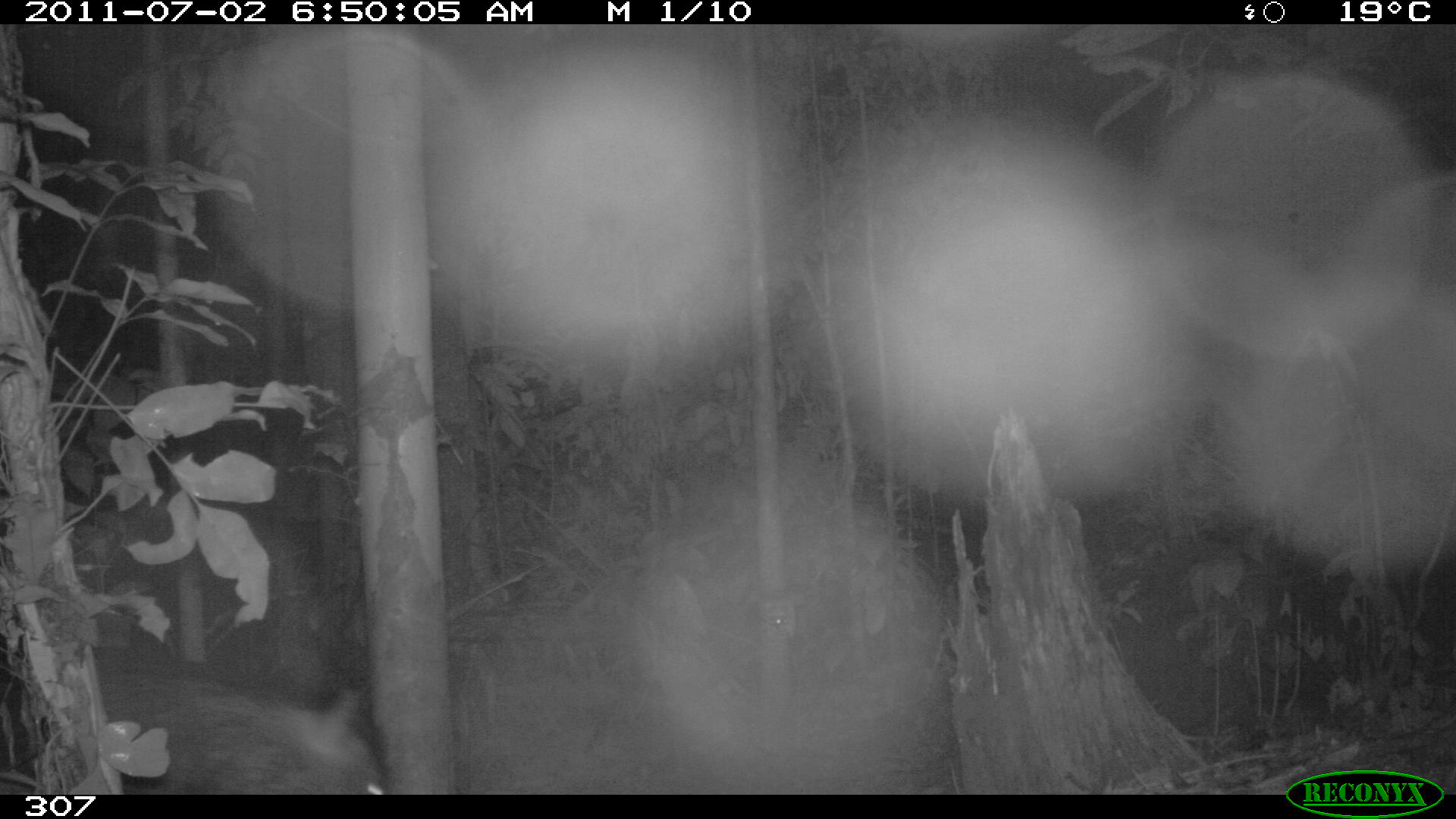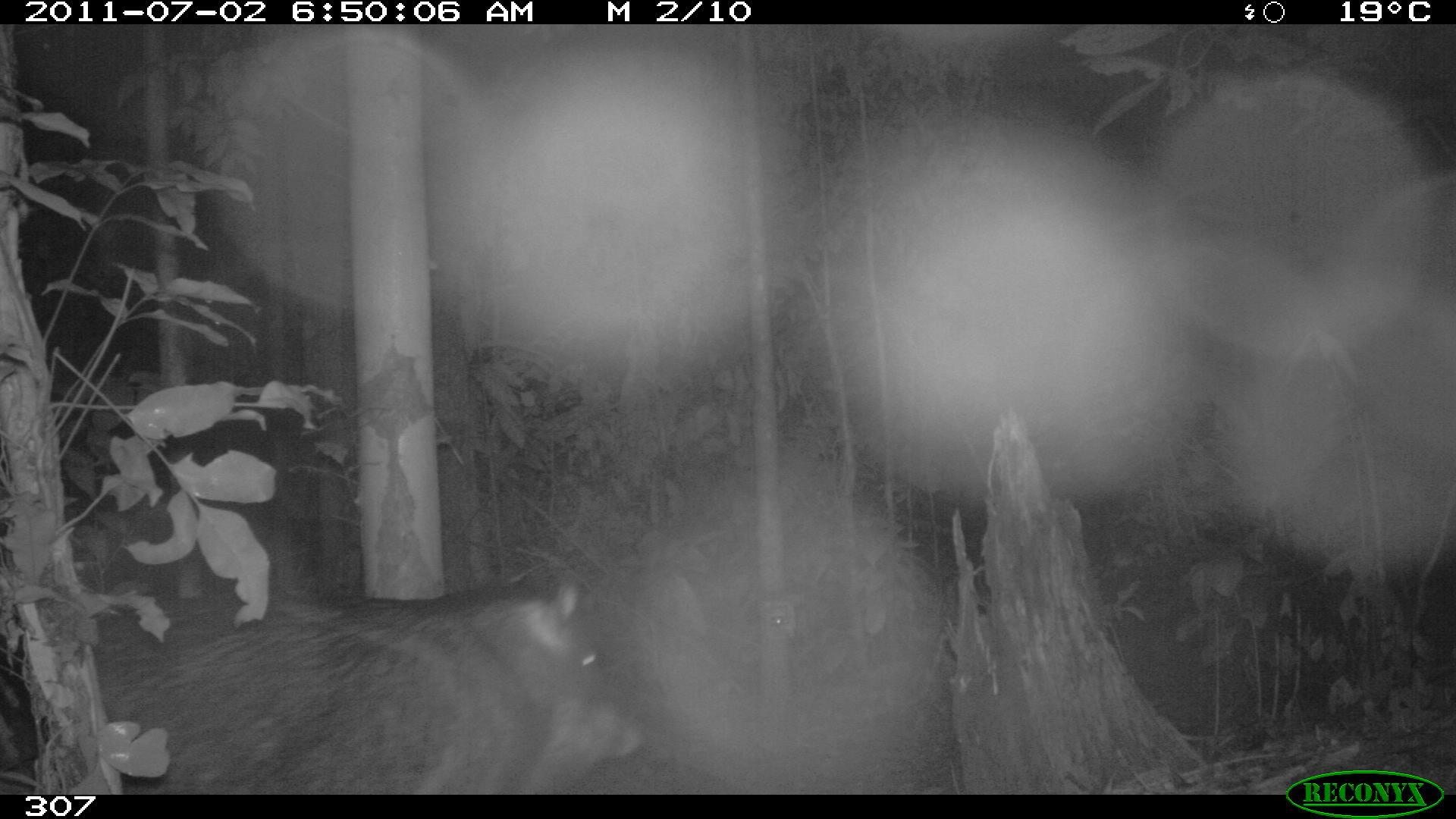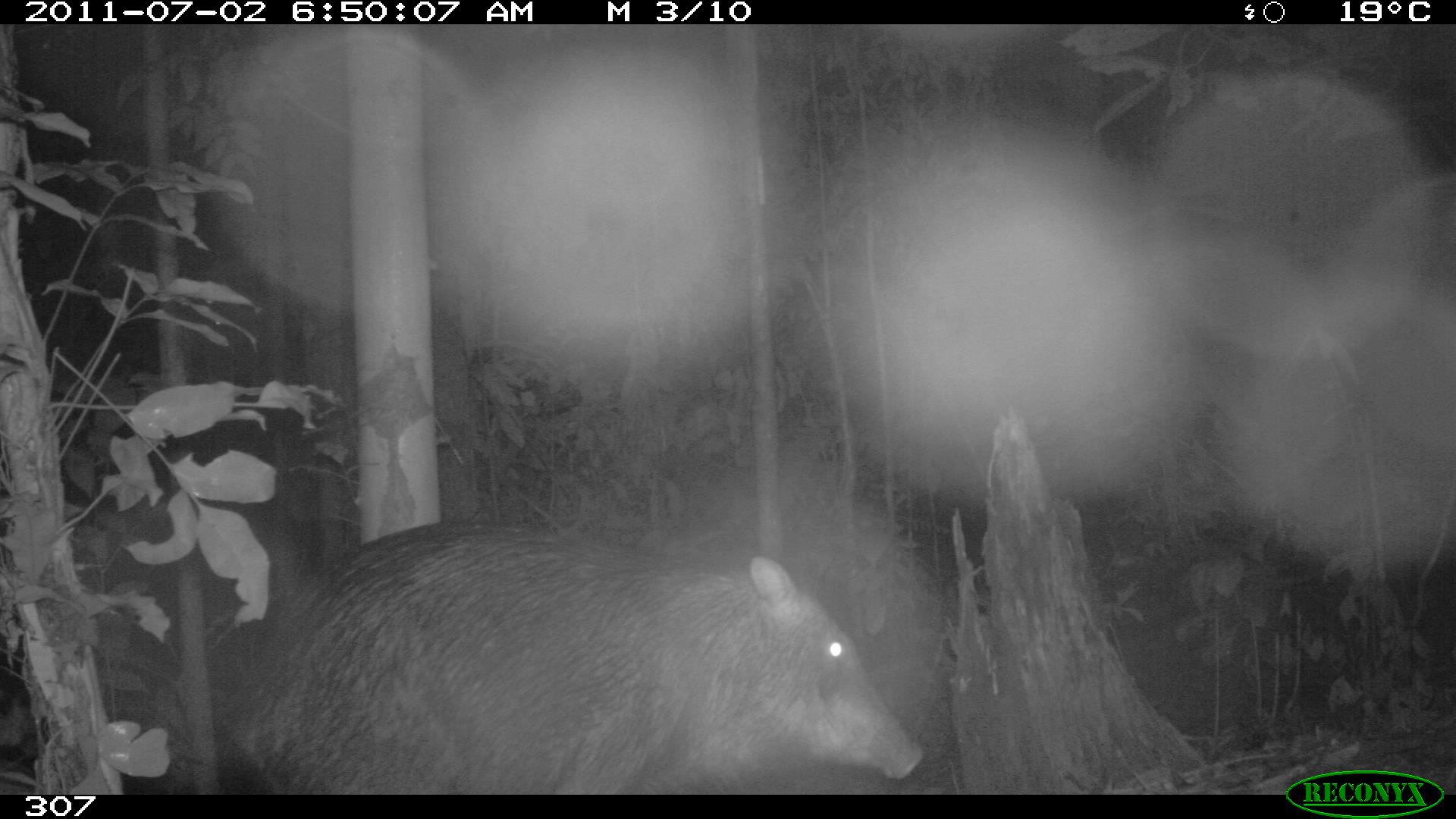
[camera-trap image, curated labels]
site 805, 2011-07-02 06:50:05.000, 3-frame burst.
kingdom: Animalia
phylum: Chordata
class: Mammalia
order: Artiodactyla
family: Tayassuidae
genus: Tayassu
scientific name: Tayassu pecari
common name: white-lipped peccary